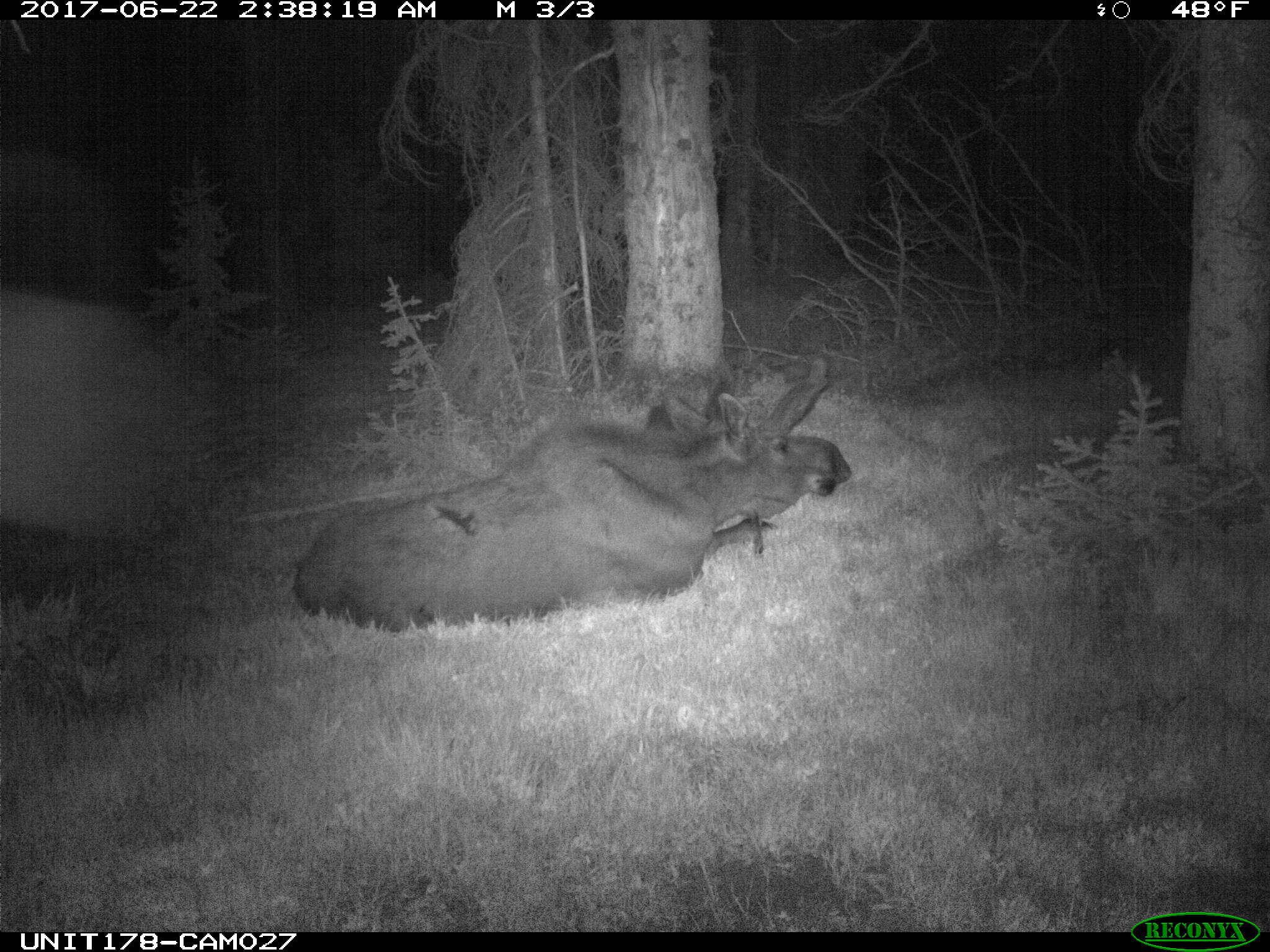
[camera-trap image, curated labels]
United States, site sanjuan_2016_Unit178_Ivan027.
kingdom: Animalia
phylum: Chordata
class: Mammalia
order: Artiodactyla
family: Cervidae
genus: Alces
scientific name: Alces alces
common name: moose